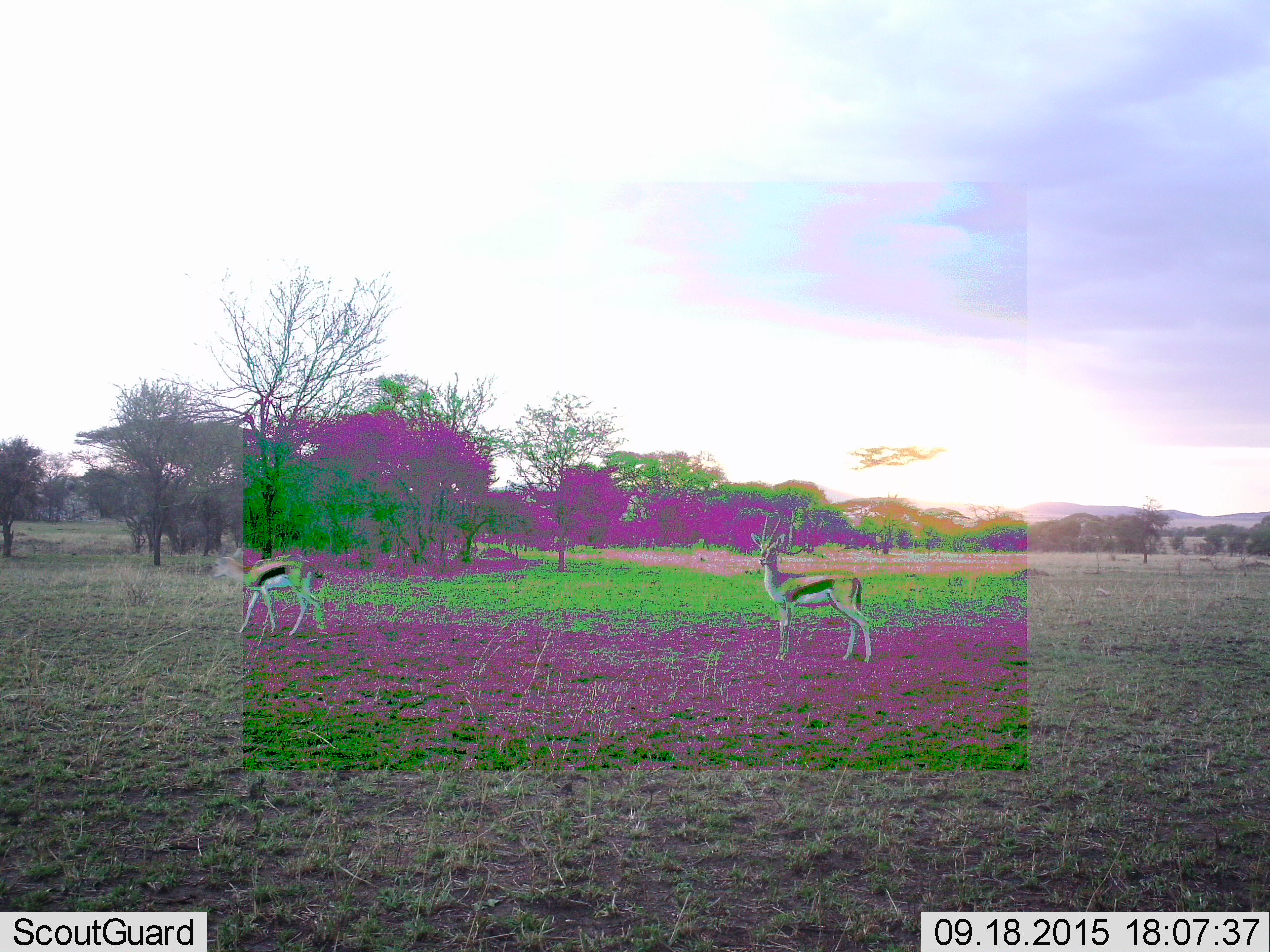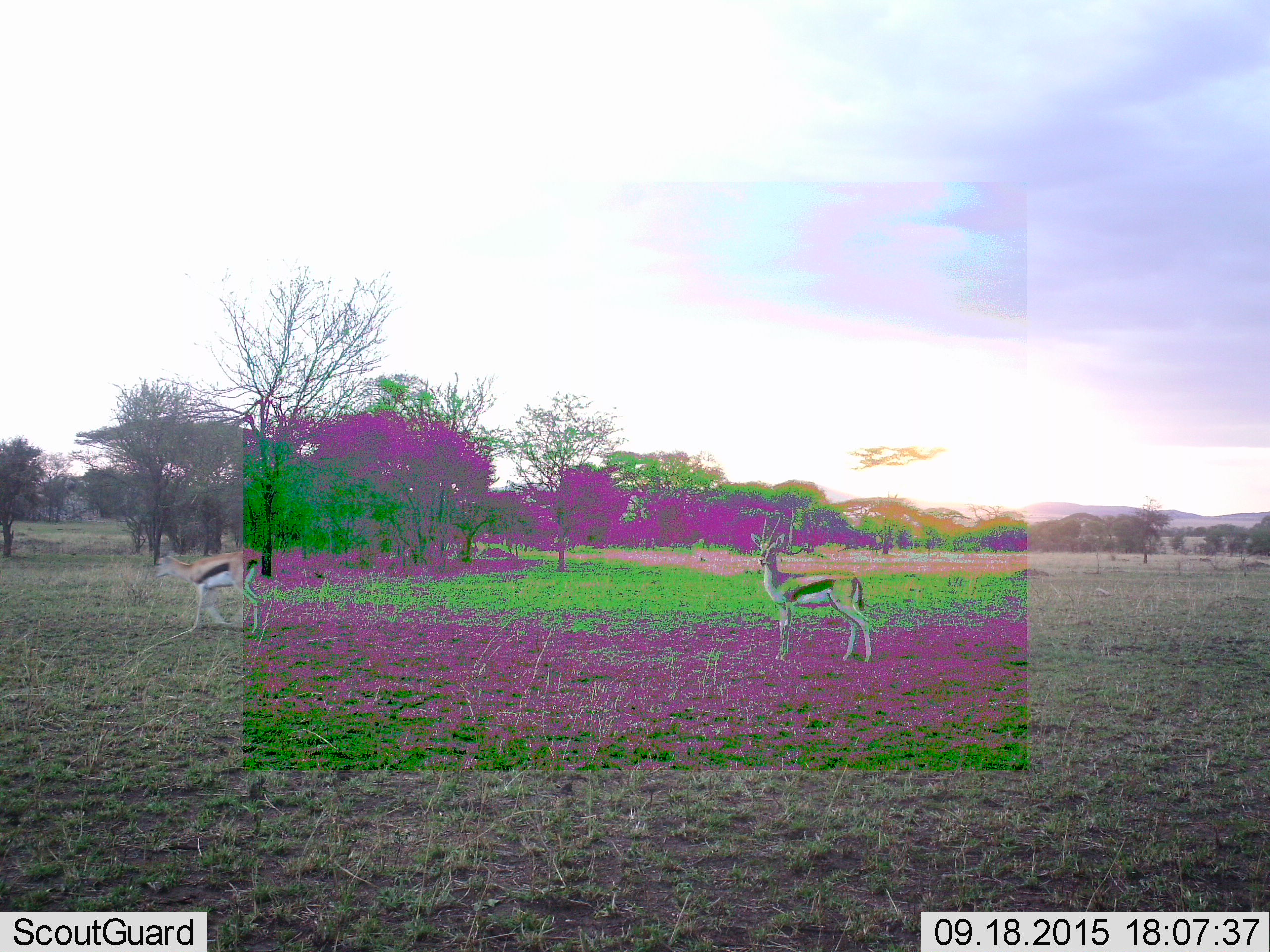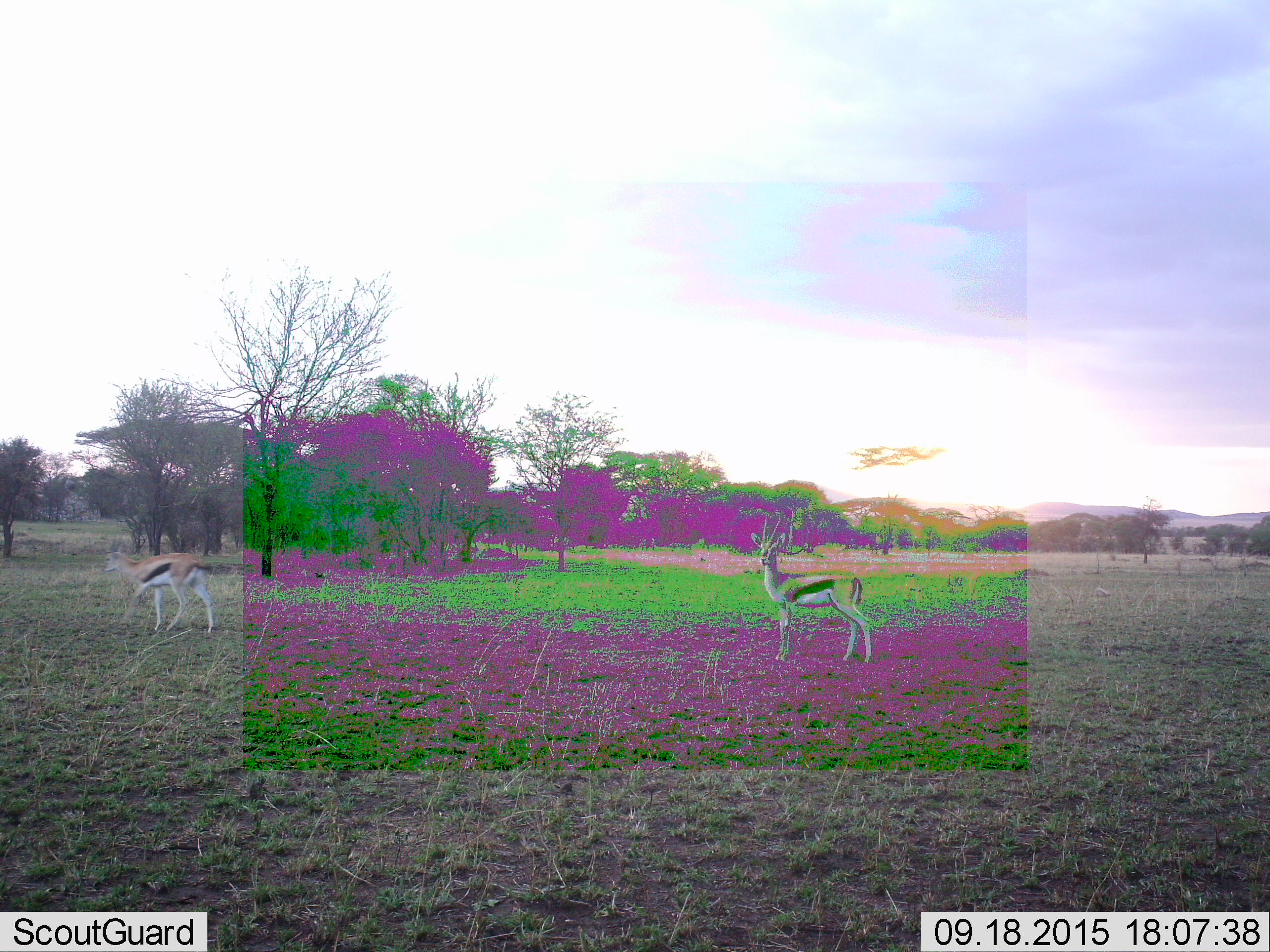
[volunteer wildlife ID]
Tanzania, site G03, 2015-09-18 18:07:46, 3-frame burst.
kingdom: Animalia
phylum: Chordata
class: Mammalia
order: Artiodactyla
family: Bovidae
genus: Eudorcas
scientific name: Eudorcas thomsonii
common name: thomson's gazelle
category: gazellethomsons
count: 2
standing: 94%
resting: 0%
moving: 88%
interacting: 0%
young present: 0%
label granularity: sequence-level